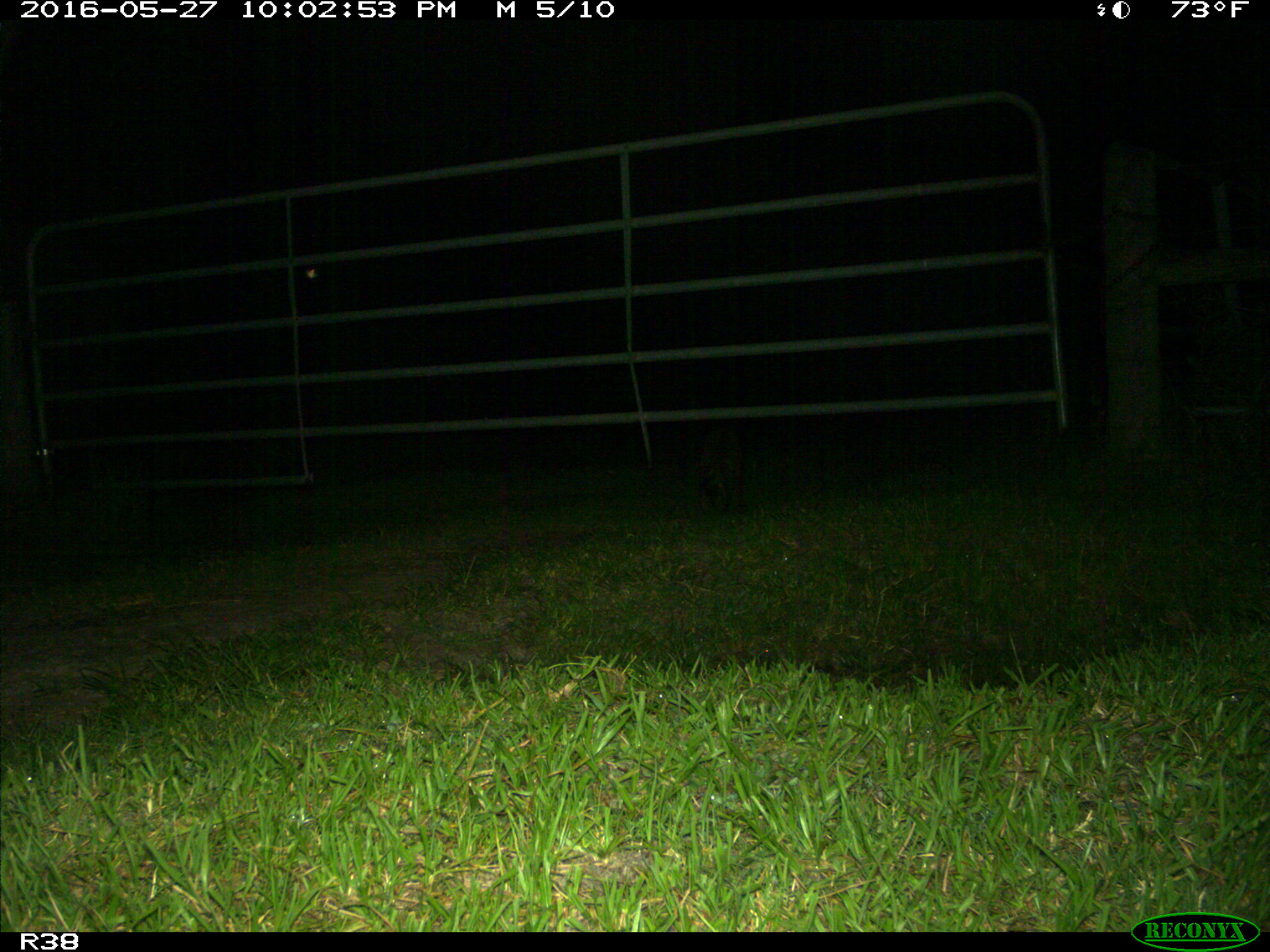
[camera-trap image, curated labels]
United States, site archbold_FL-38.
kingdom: Animalia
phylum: Chordata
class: Mammalia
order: Carnivora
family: Procyonidae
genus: Procyon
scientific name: Procyon lotor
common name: common raccoon